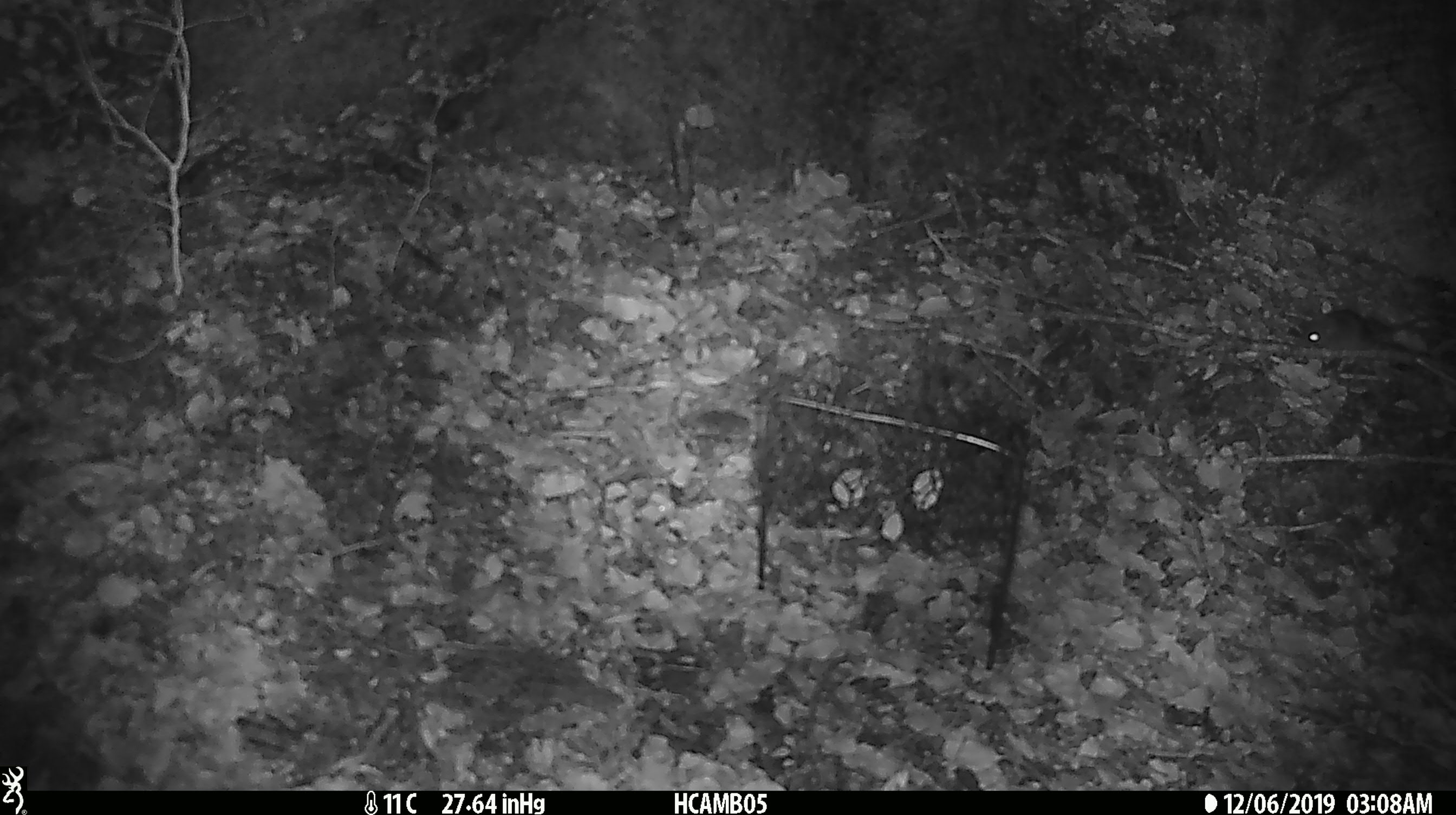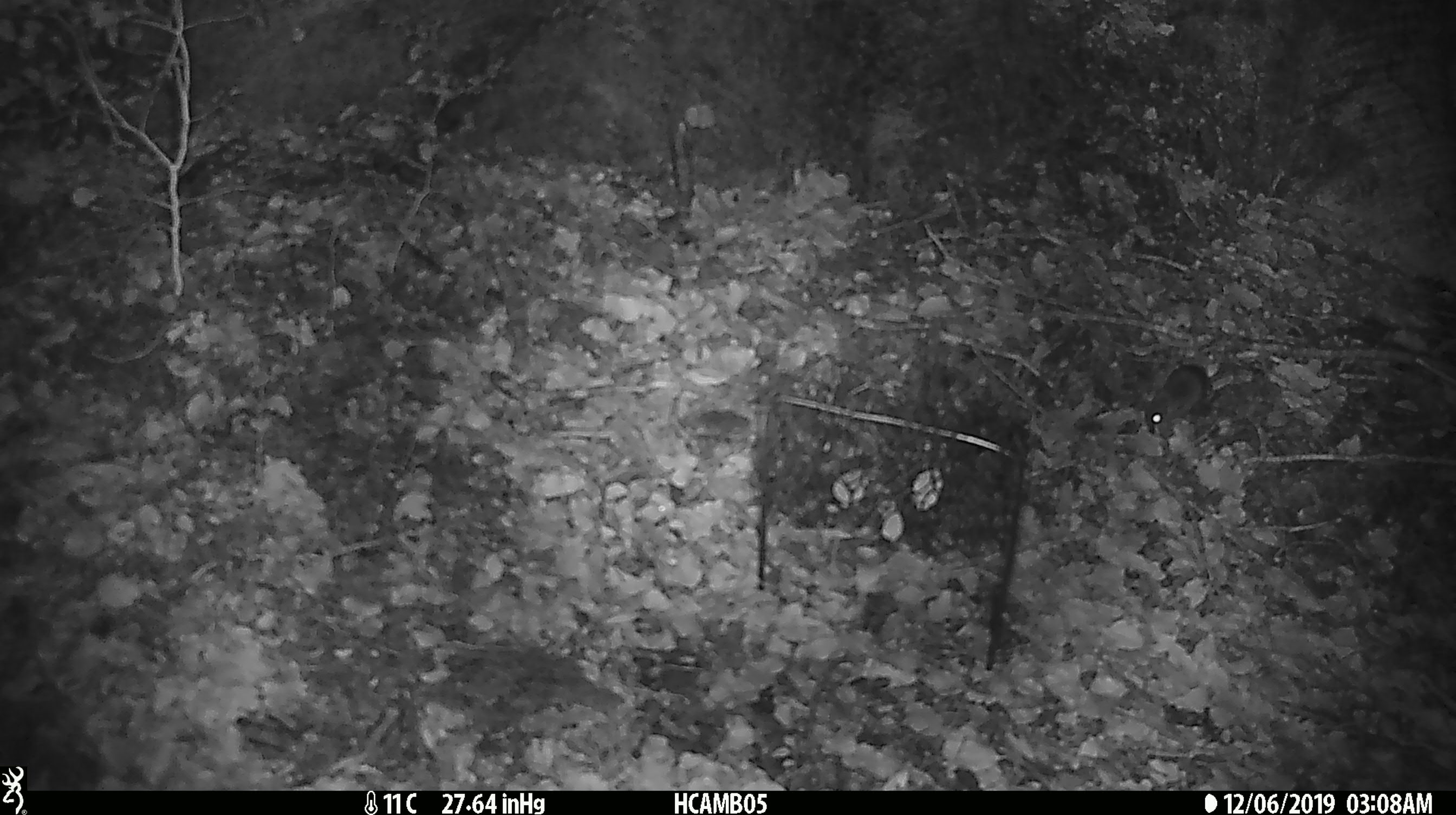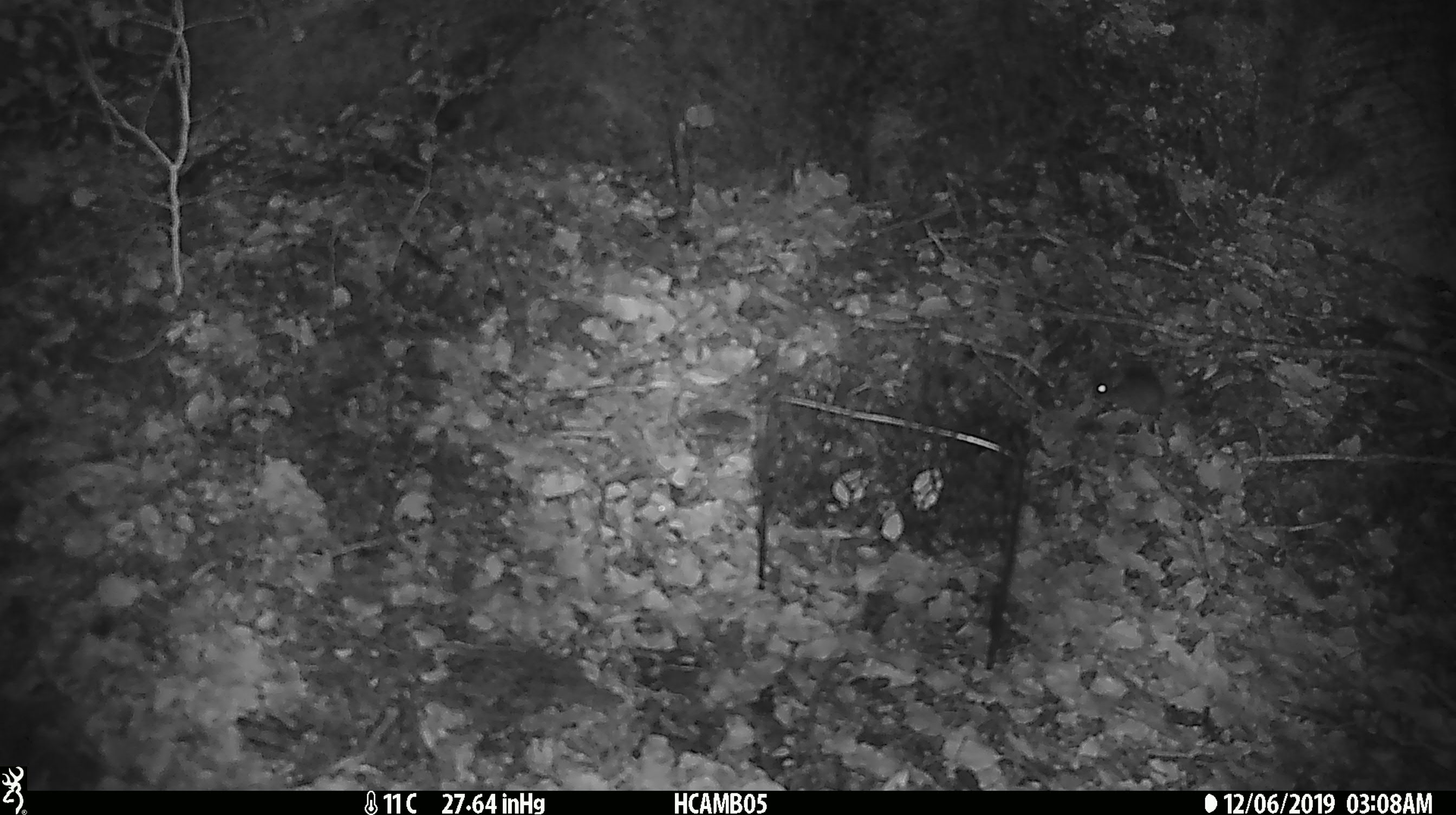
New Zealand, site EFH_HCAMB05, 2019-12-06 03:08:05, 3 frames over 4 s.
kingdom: Animalia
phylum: Chordata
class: Mammalia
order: Rodentia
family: Muridae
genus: Mus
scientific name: Mus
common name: mouse